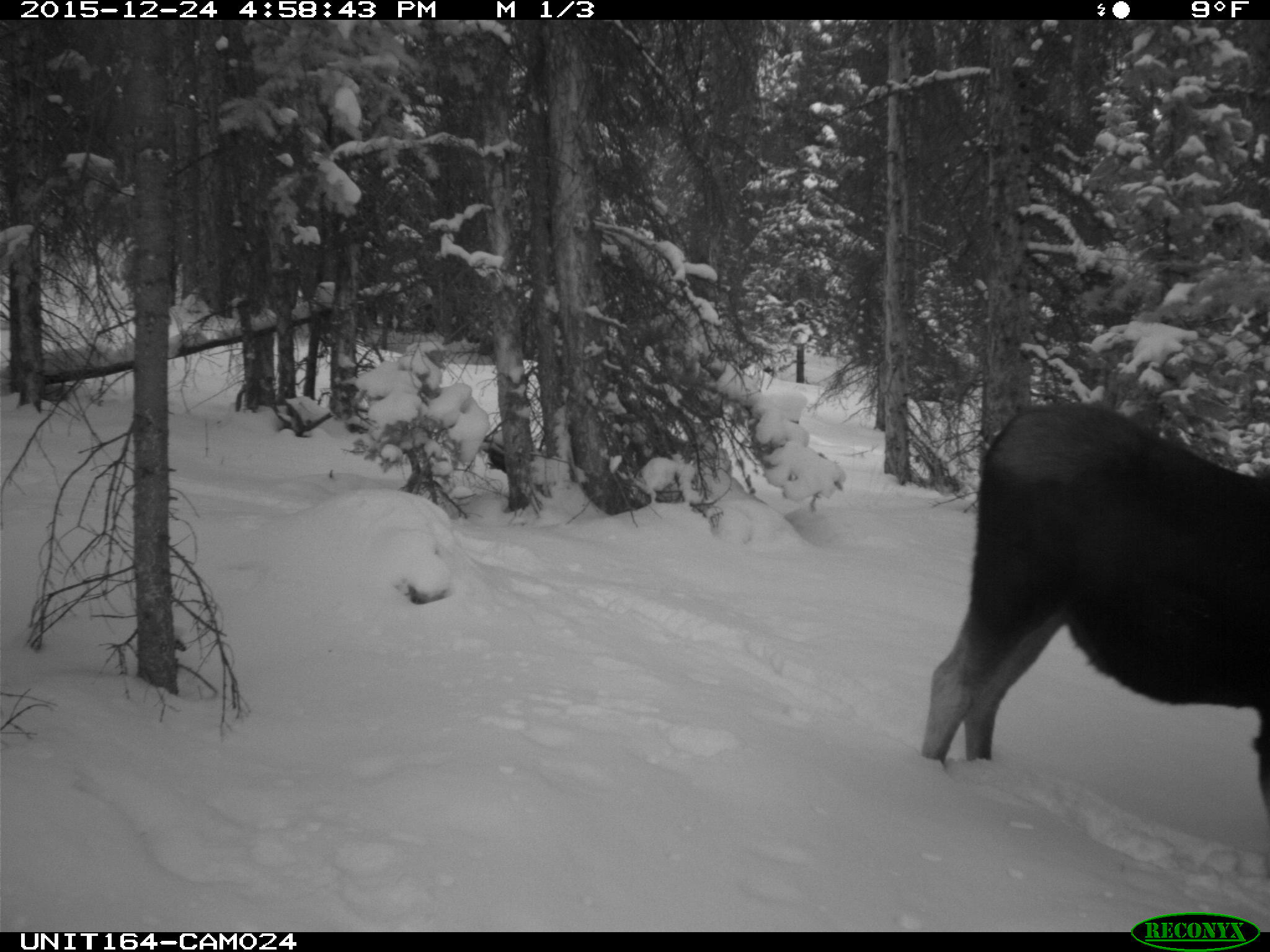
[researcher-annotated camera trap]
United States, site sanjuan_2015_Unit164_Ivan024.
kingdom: Animalia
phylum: Chordata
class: Mammalia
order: Artiodactyla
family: Cervidae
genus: Alces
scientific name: Alces alces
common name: moose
Alces alces (moose).